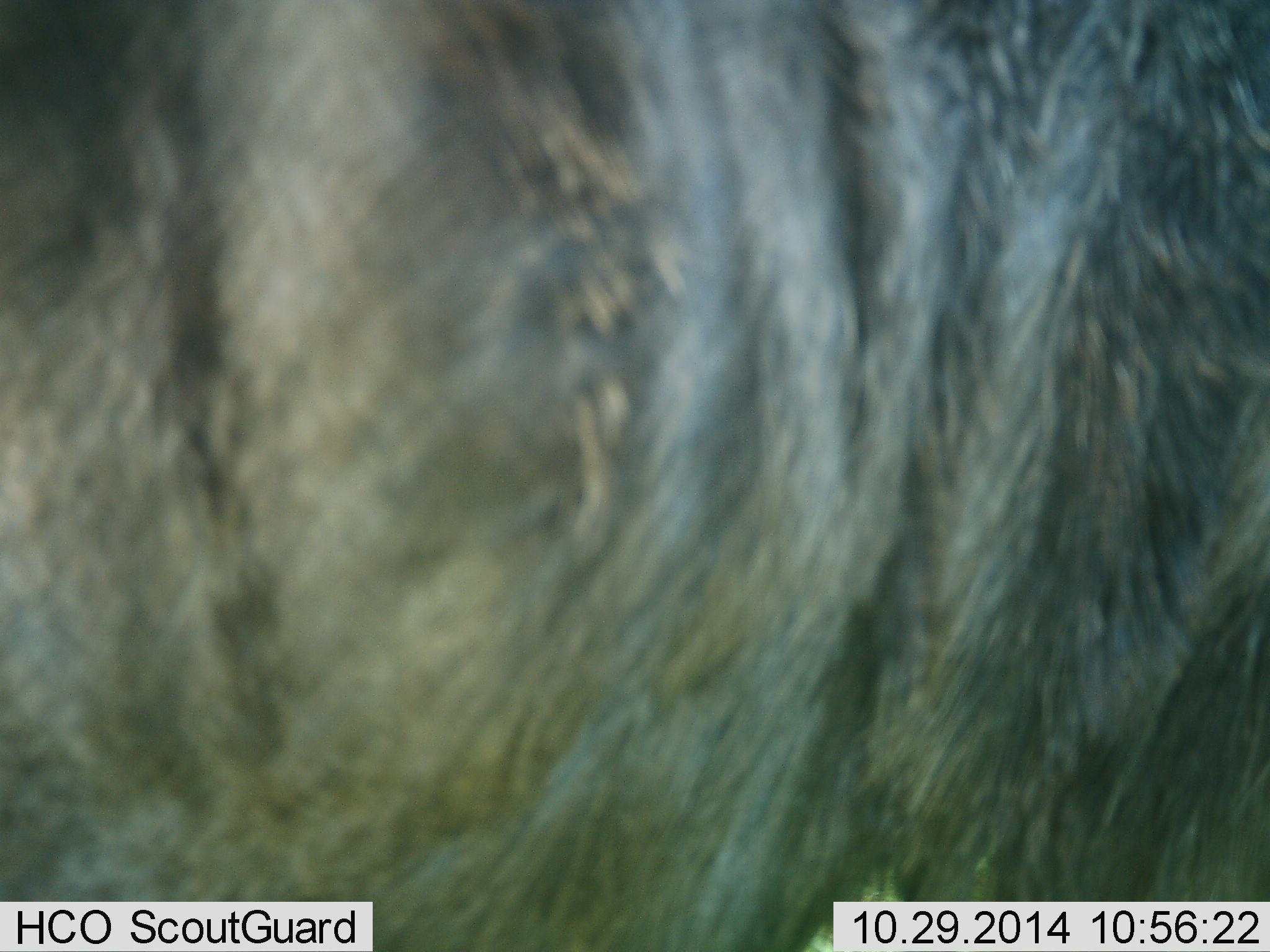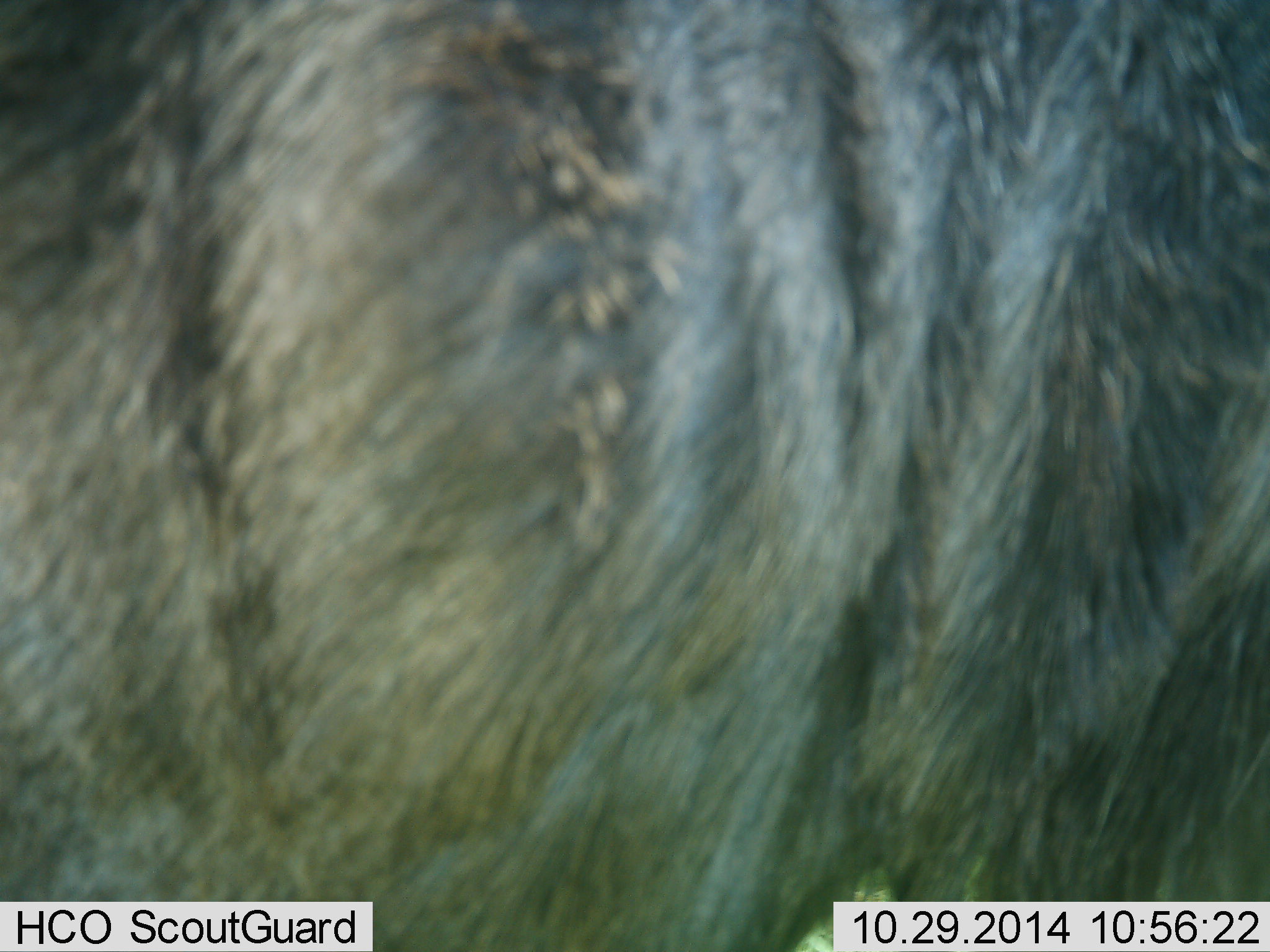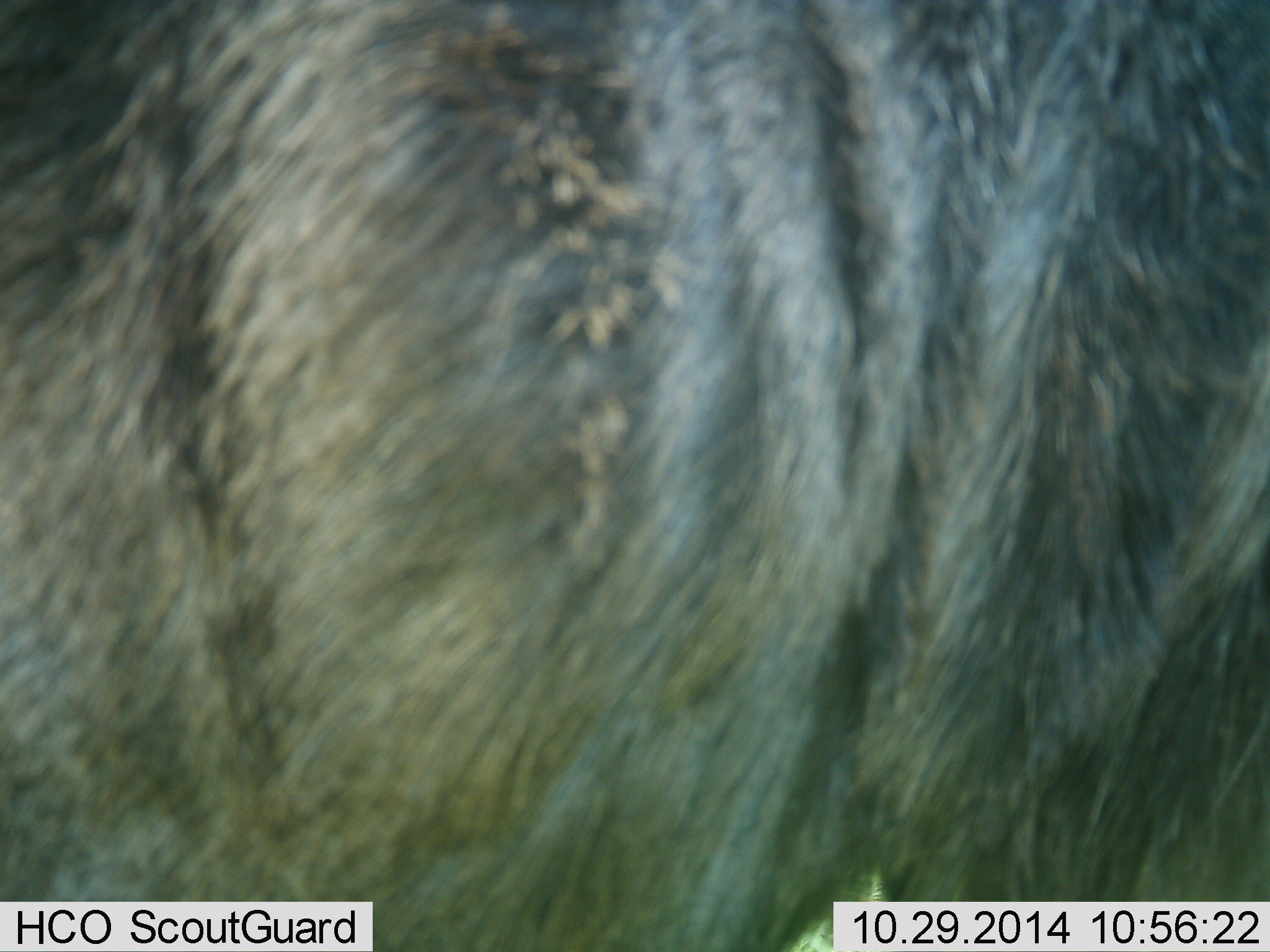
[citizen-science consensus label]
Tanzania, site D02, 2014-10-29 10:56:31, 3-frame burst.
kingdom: Animalia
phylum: Chordata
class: Mammalia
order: Artiodactyla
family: Bovidae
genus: Connochaetes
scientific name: Connochaetes taurinus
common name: blue wildebeest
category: wildebeest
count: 1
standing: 100%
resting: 0%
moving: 10%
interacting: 0%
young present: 0%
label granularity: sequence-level